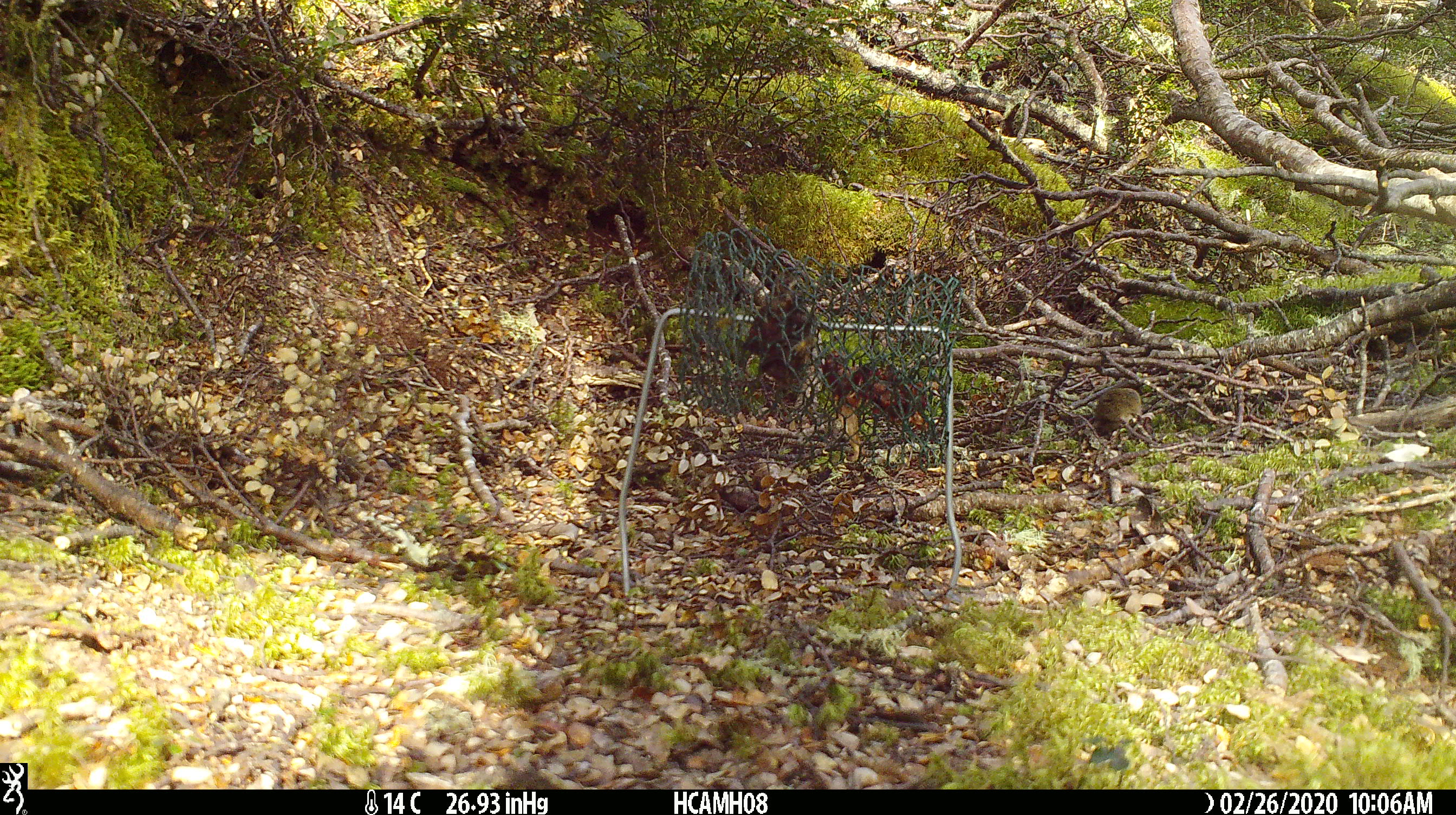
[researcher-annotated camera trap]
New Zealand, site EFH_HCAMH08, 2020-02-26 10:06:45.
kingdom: Animalia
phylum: Chordata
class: Mammalia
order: Rodentia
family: Muridae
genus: Mus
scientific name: Mus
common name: mouse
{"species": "mouse (Mus)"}